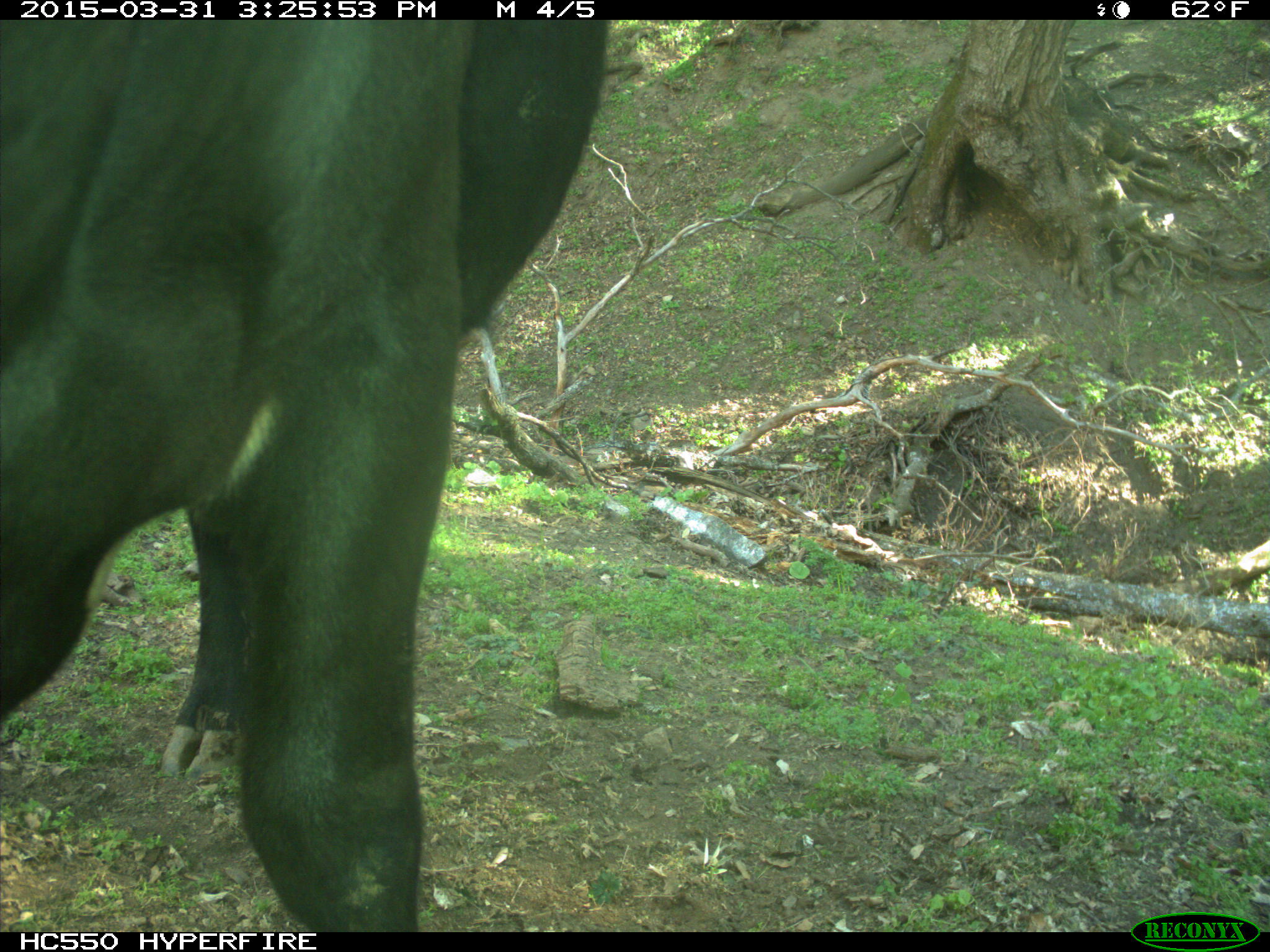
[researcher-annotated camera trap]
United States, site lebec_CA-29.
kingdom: Animalia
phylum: Chordata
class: Mammalia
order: Artiodactyla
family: Bovidae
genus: Bos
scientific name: Bos taurus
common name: domestic cow